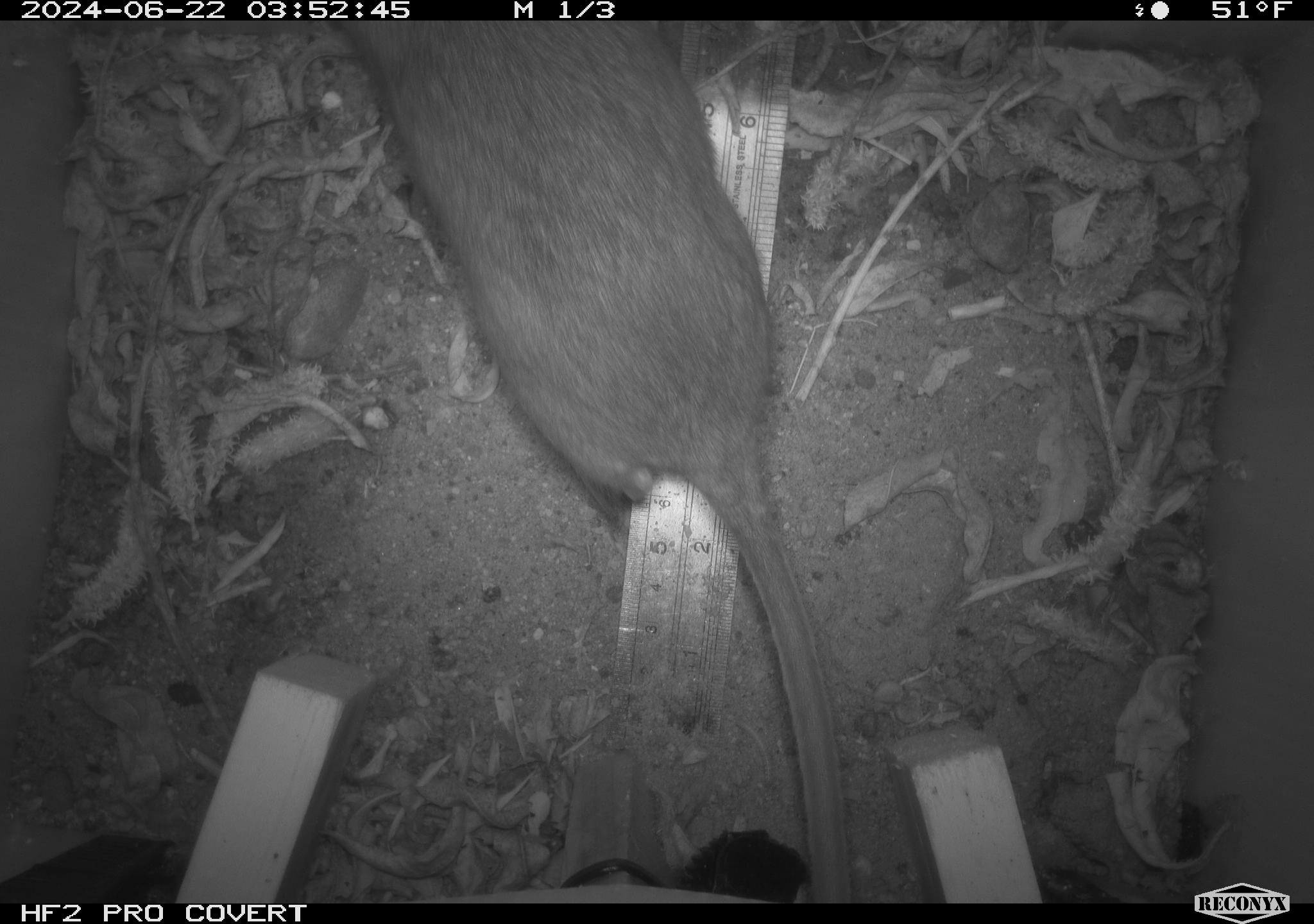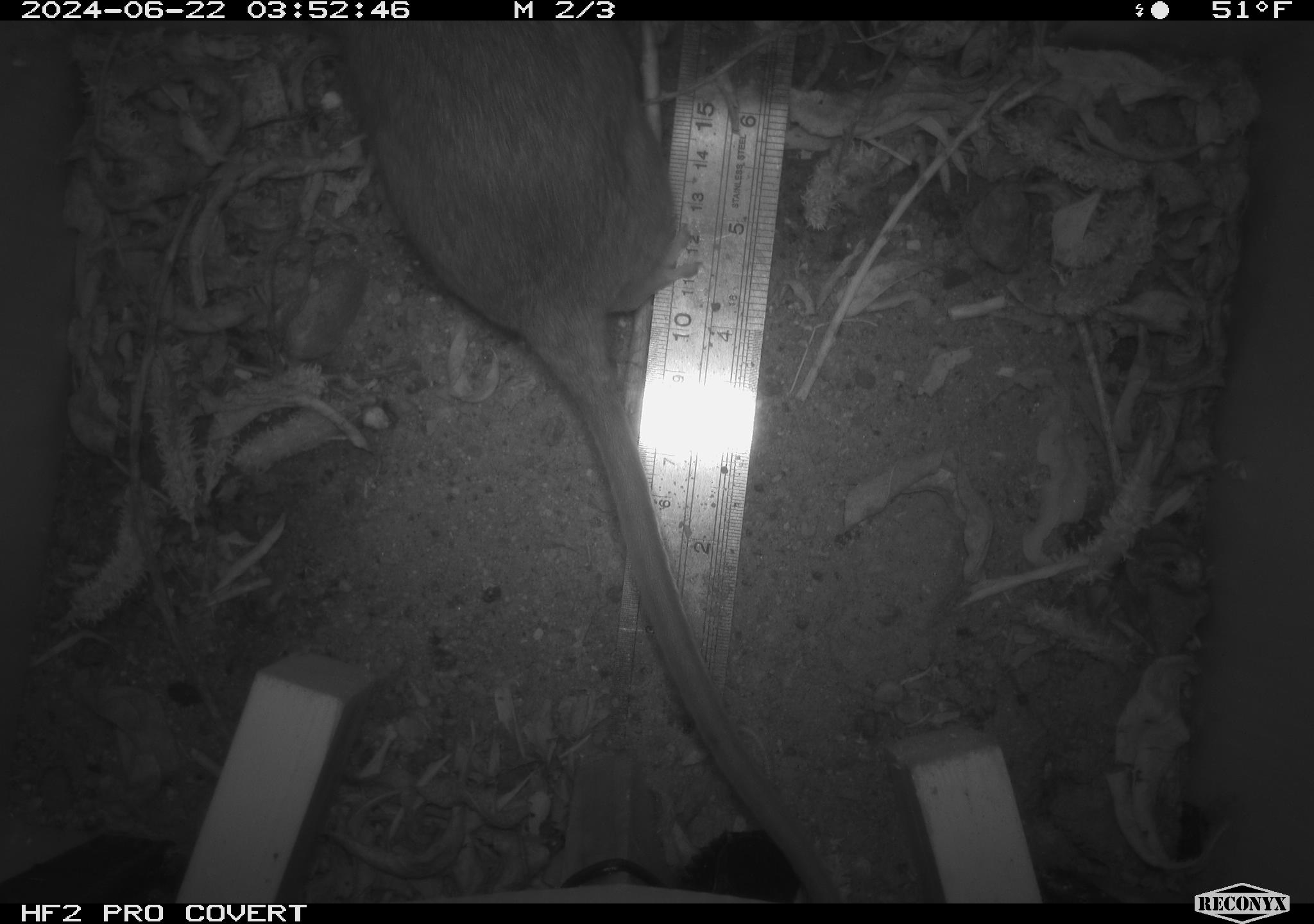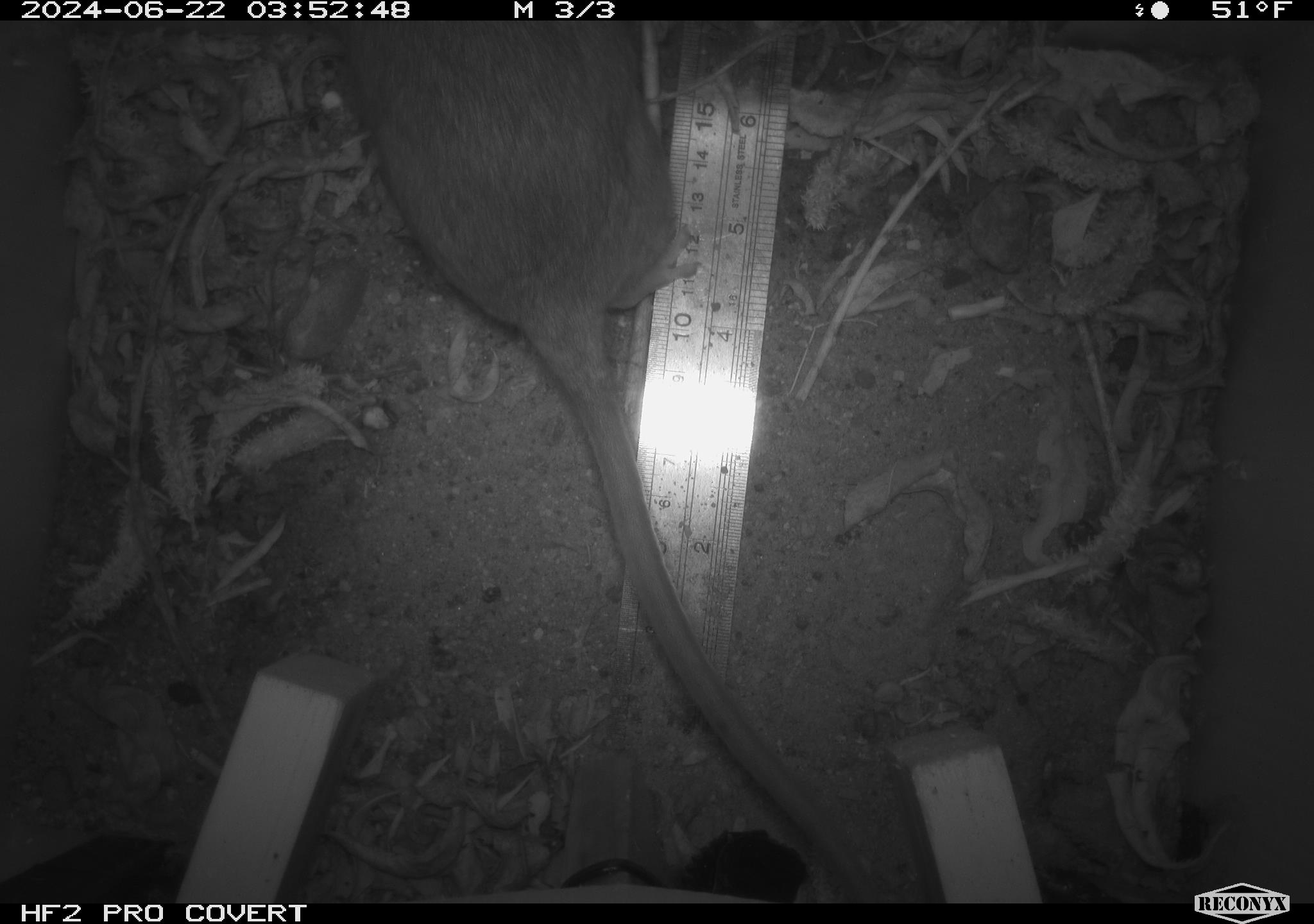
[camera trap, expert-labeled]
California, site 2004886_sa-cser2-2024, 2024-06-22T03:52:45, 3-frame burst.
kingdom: Animalia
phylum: Chordata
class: Mammalia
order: Rodentia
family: Muridae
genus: Rattus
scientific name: Rattus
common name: rat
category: rattus species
Rattus species (rat) (Rattus).